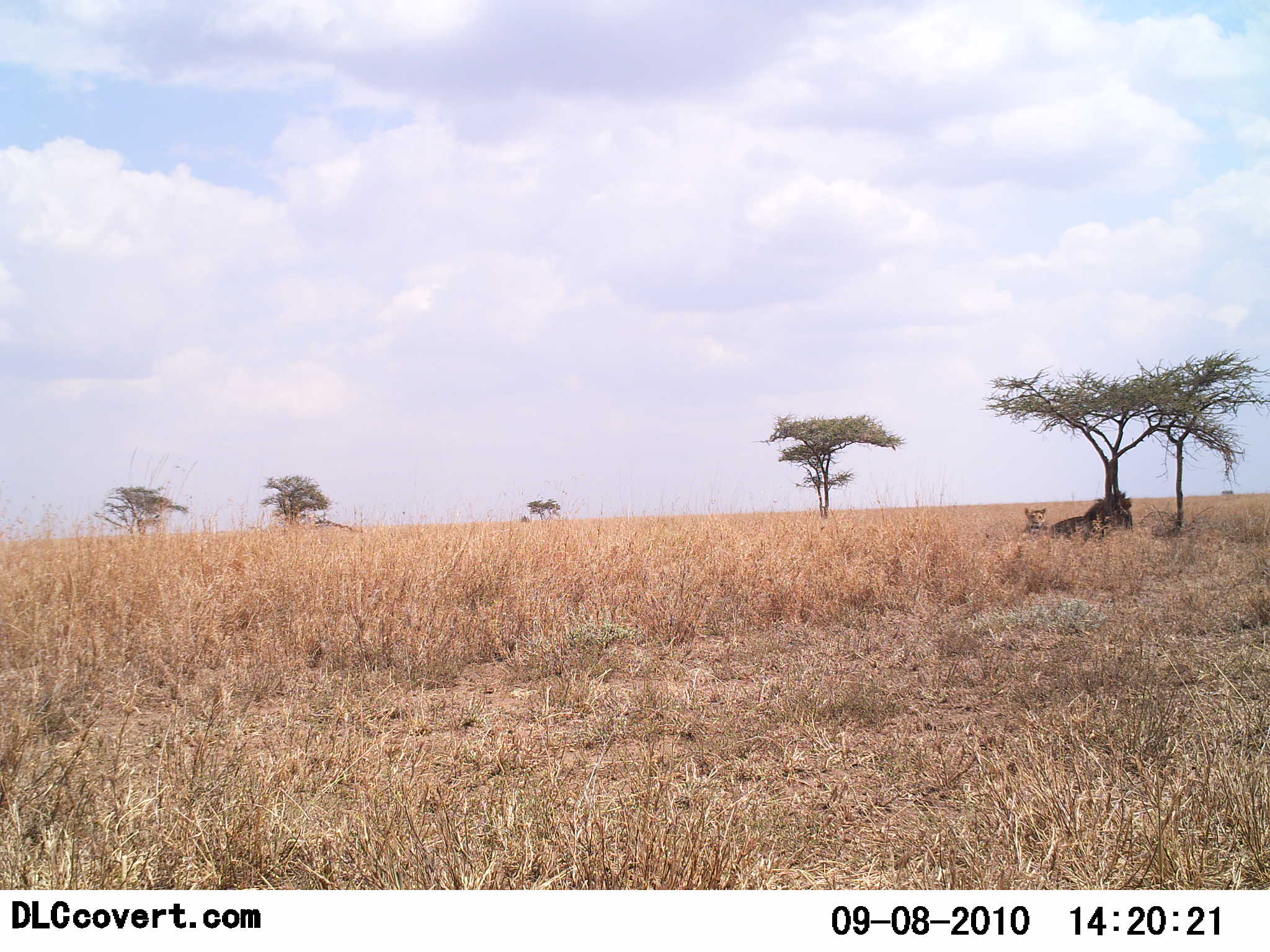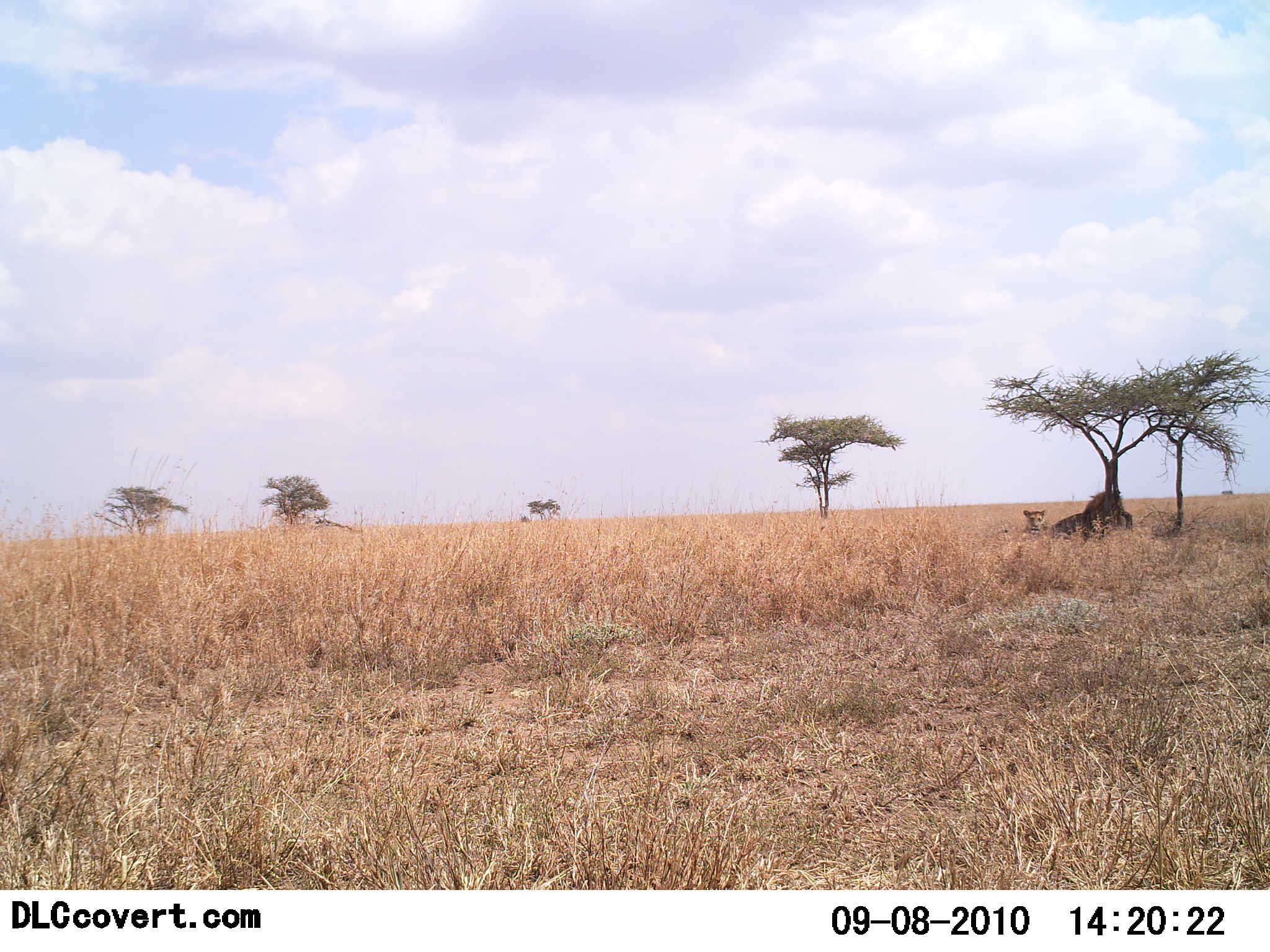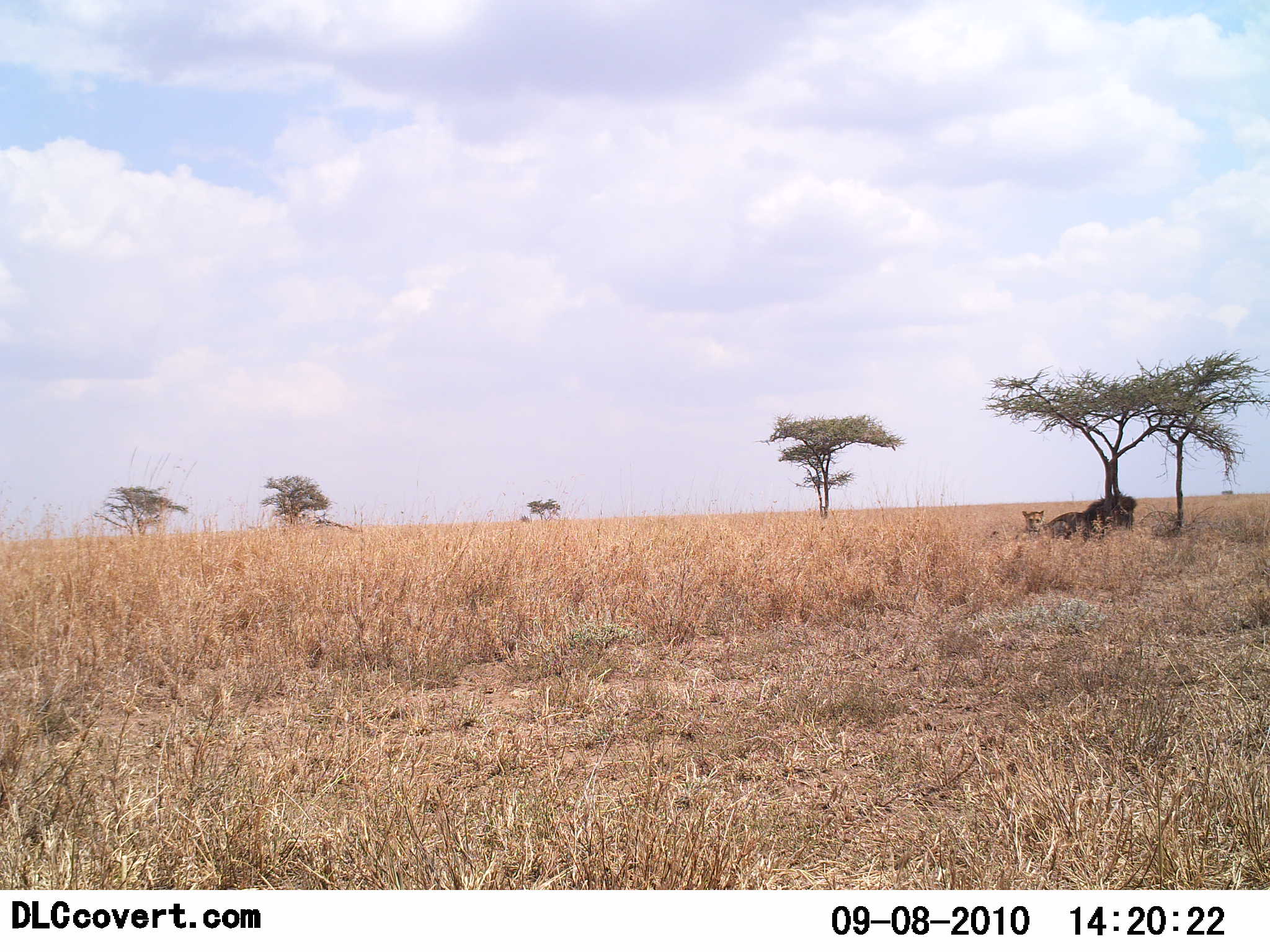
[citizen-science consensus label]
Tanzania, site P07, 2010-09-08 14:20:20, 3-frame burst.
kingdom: Animalia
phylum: Chordata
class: Mammalia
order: Carnivora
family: Felidae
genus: Panthera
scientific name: Panthera leo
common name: lion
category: lionfemale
Lionfemale (lion) (Panthera leo), count 1. Behavior (volunteer vote fractions): standing 0%, resting 82%, moving 6%, interacting 0%. Young present (vote fraction): 12%. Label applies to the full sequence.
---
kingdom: Animalia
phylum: Chordata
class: Mammalia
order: Carnivora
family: Felidae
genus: Panthera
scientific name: Panthera leo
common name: lion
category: lionmale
Lionmale (lion) (Panthera leo), count 1. Behavior (volunteer vote fractions): standing 7%, resting 73%, moving 13%, interacting 0%. Young present (vote fraction): 0%. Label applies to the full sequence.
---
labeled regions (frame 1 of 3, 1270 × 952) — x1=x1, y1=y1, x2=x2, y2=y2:
animal: x1=1050, y1=491, x2=1132, y2=535; x1=1021, y1=505, x2=1093, y2=543; x1=1081, y1=491, x2=1133, y2=535; x1=1022, y1=506, x2=1047, y2=535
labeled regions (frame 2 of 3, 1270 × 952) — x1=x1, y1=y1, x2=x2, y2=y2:
animal: x1=1051, y1=490, x2=1124, y2=539; x1=1078, y1=490, x2=1134, y2=535; x1=1021, y1=509, x2=1092, y2=542; x1=998, y1=509, x2=1047, y2=543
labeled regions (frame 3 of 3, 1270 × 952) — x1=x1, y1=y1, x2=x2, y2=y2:
animal: x1=1045, y1=492, x2=1137, y2=541; x1=1020, y1=509, x2=1091, y2=543; x1=1082, y1=493, x2=1137, y2=535; x1=989, y1=510, x2=1047, y2=540